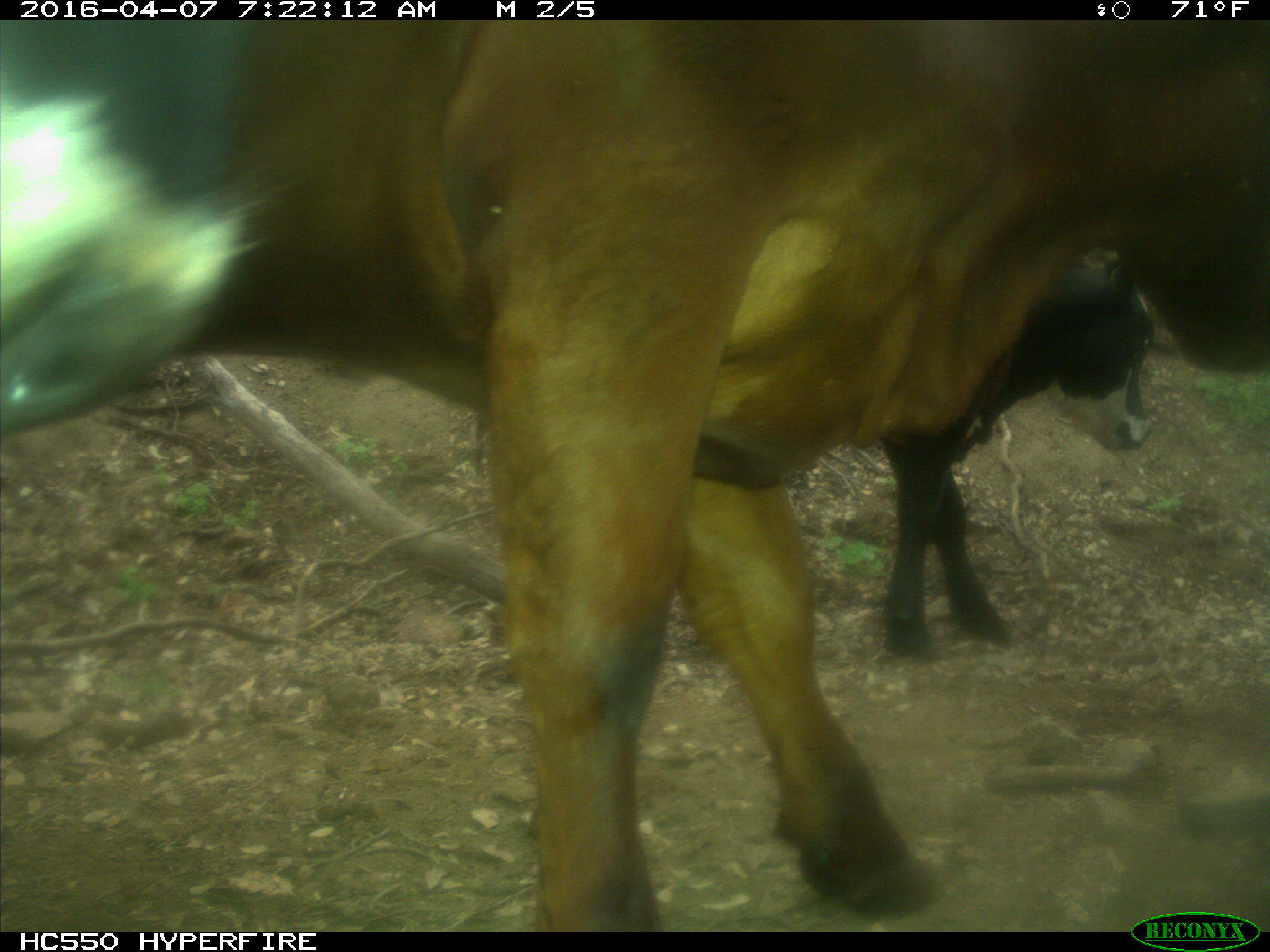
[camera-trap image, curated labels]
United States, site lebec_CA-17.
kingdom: Animalia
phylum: Chordata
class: Mammalia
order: Artiodactyla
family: Bovidae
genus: Bos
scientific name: Bos taurus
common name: domestic cow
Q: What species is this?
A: Bos taurus (domestic cow).